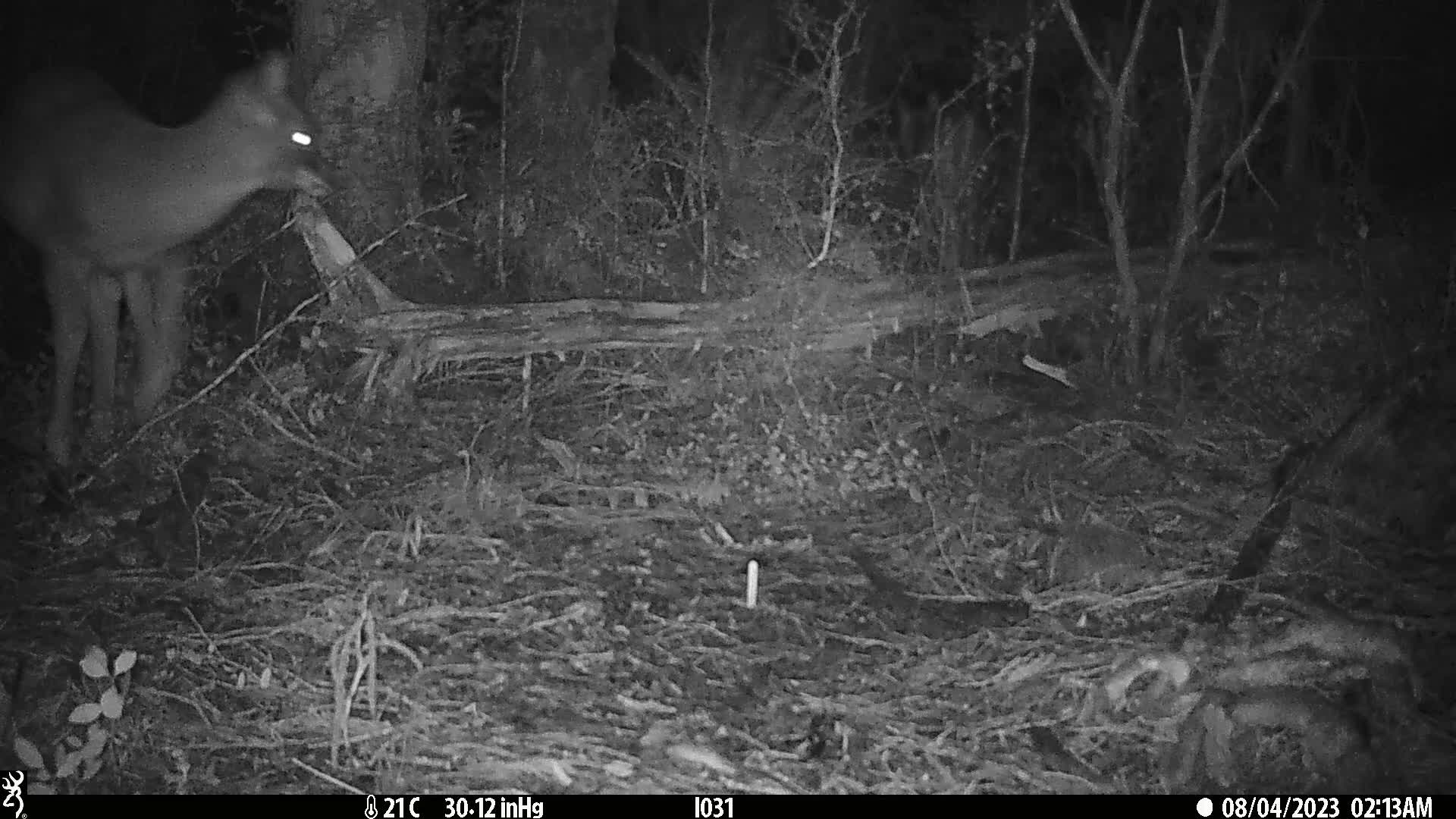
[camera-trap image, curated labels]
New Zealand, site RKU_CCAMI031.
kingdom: Animalia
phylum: Chordata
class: Mammalia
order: Artiodactyla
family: Cervidae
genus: Odocoileus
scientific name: Odocoileus virginianus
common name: white-tailed deer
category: white tailed deer